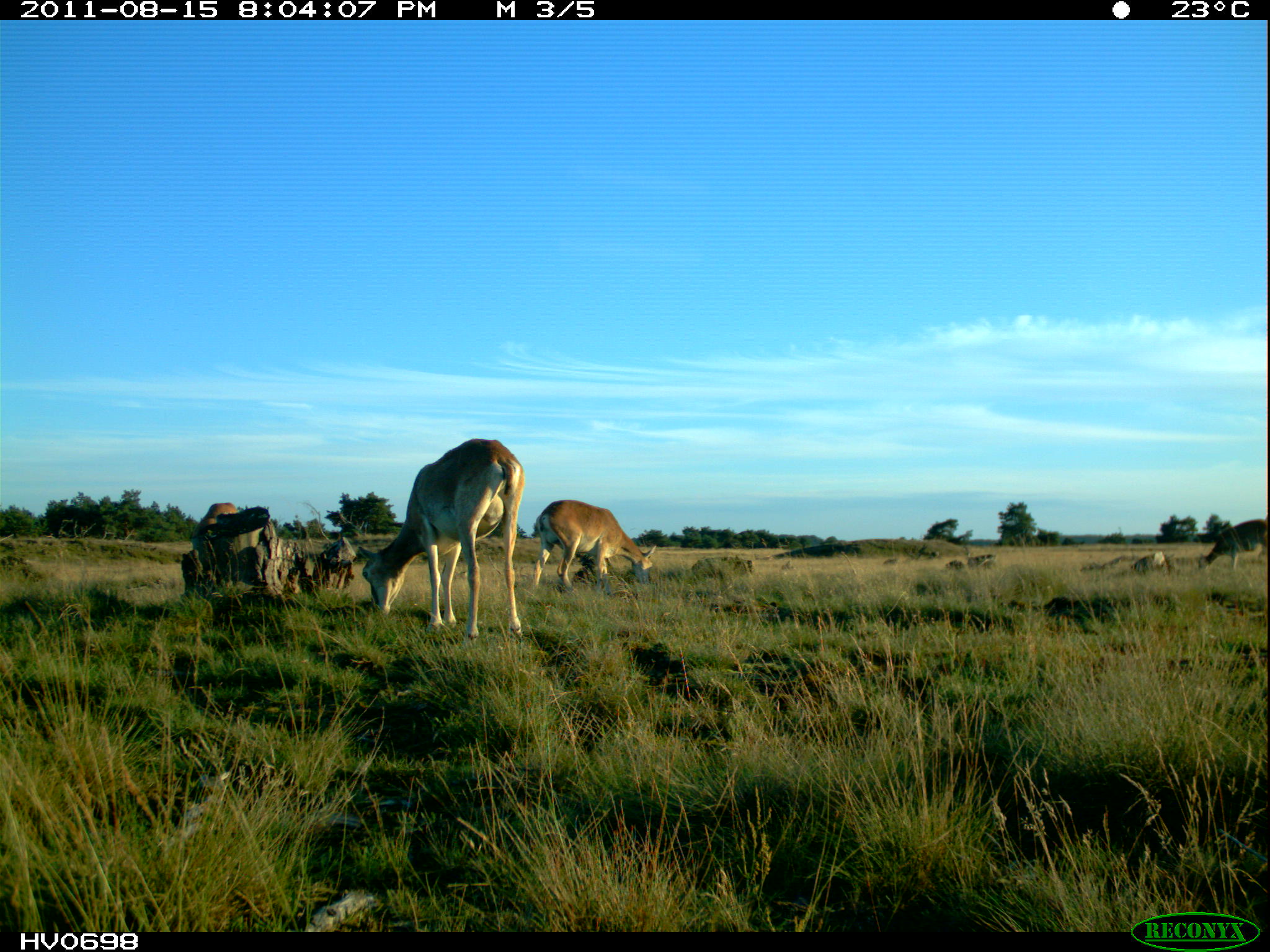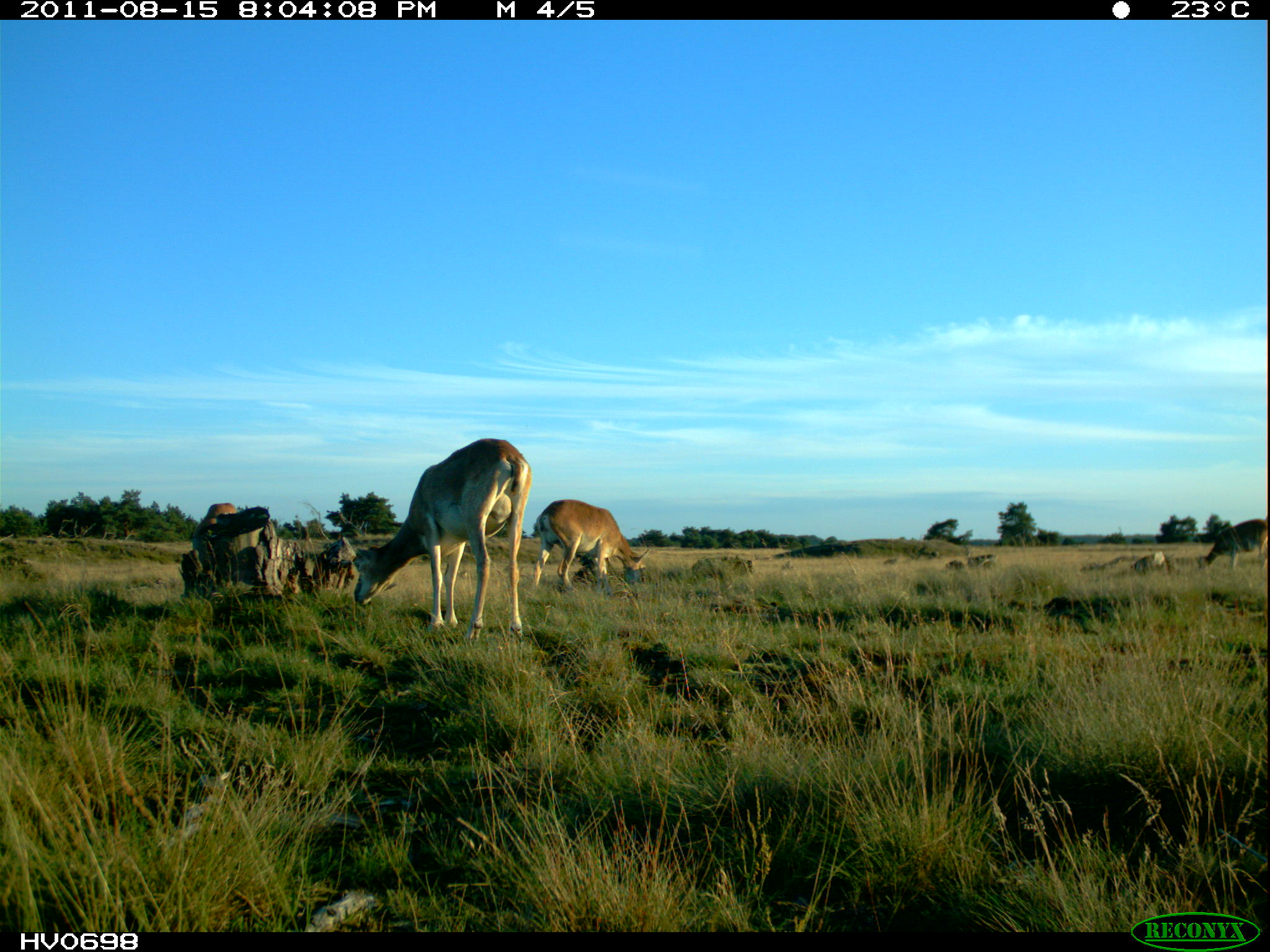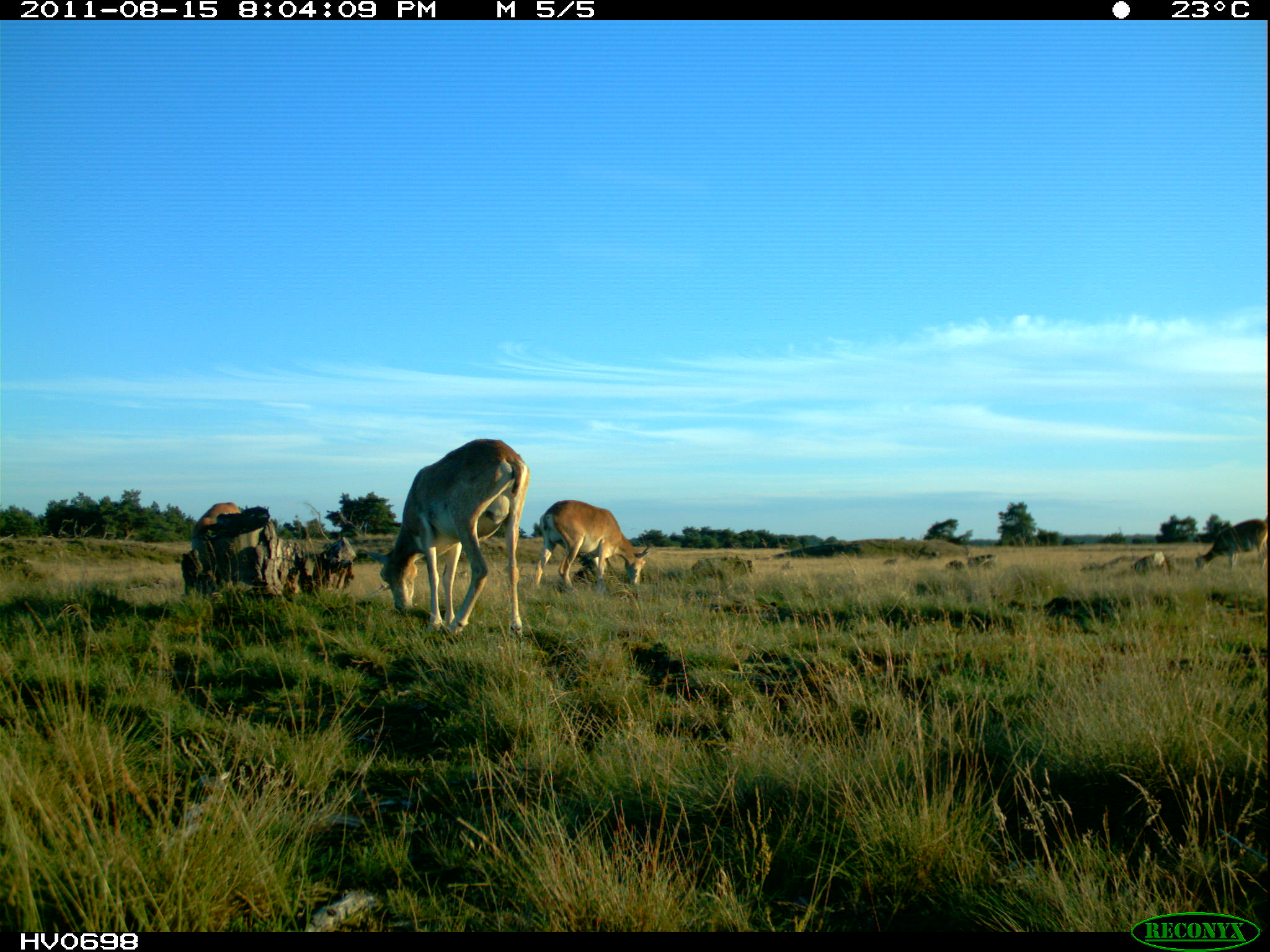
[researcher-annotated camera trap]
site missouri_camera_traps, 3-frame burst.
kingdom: Animalia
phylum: Chordata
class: Mammalia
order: Artiodactyla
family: Bovidae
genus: Ovis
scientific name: Ovis ammon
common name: mouflon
Mouflon (Ovis ammon). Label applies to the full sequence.